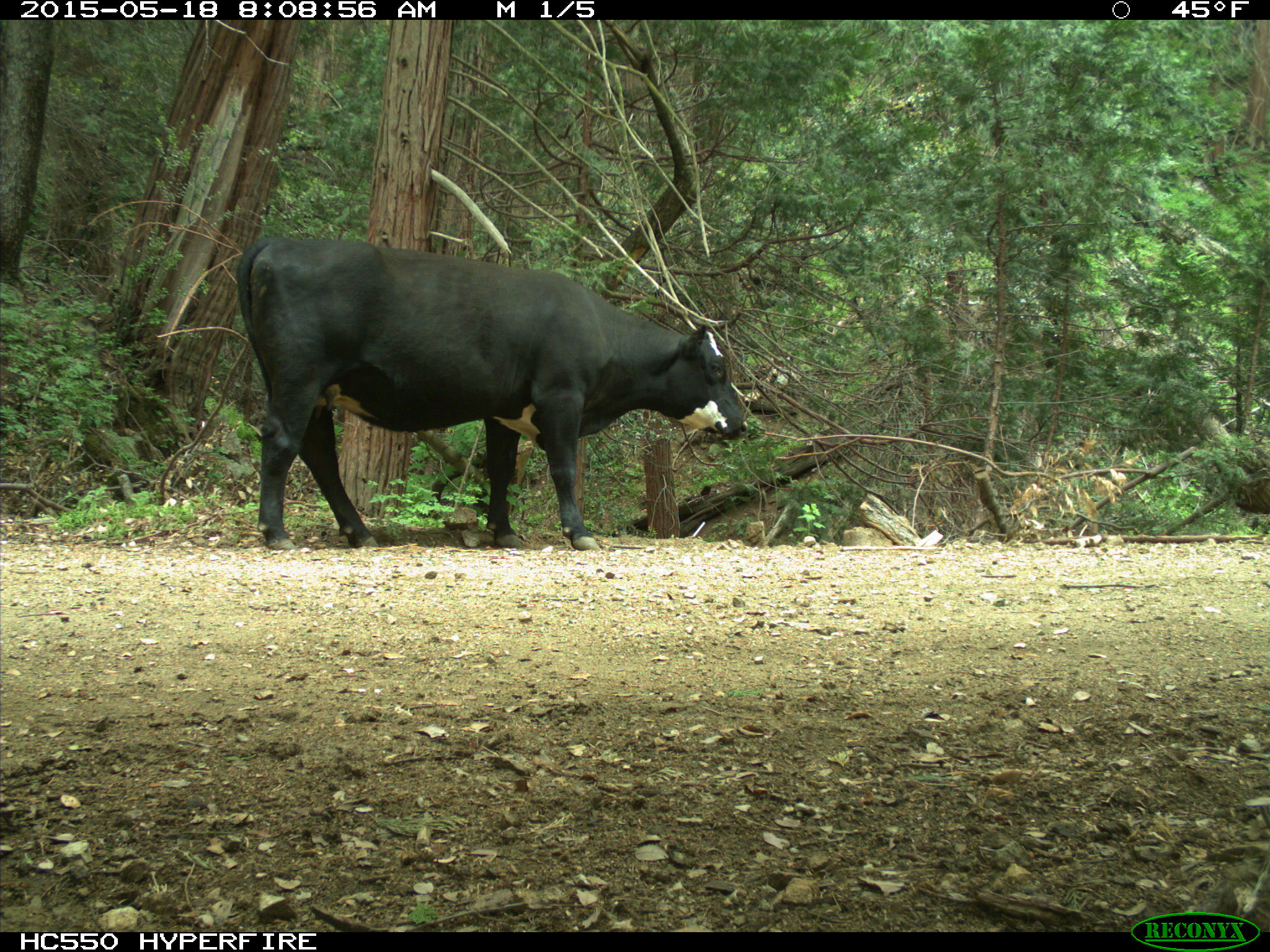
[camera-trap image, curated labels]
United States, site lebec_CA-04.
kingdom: Animalia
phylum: Chordata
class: Mammalia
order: Artiodactyla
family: Bovidae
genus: Bos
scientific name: Bos taurus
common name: domestic cow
Bos taurus (domestic cow).